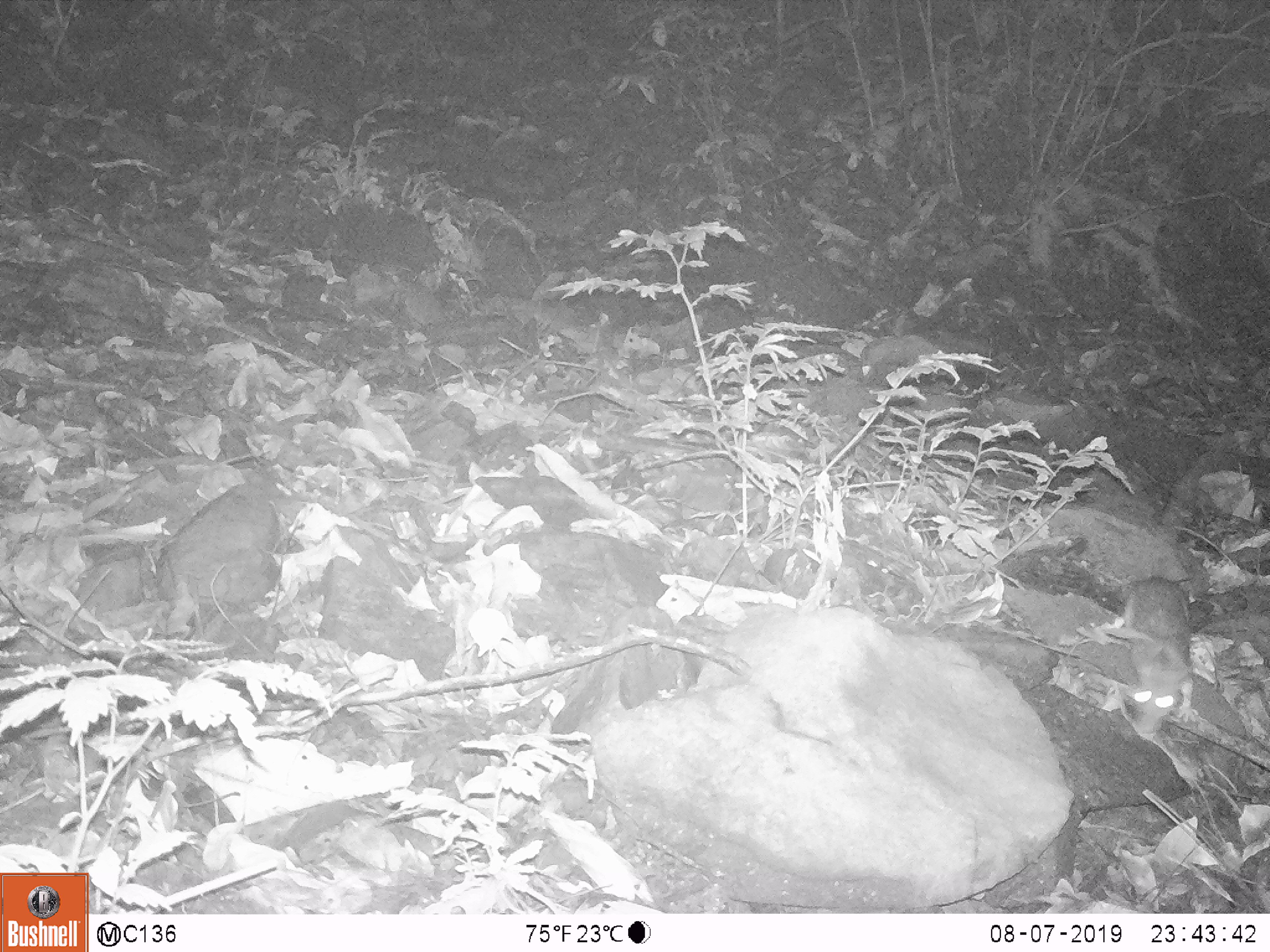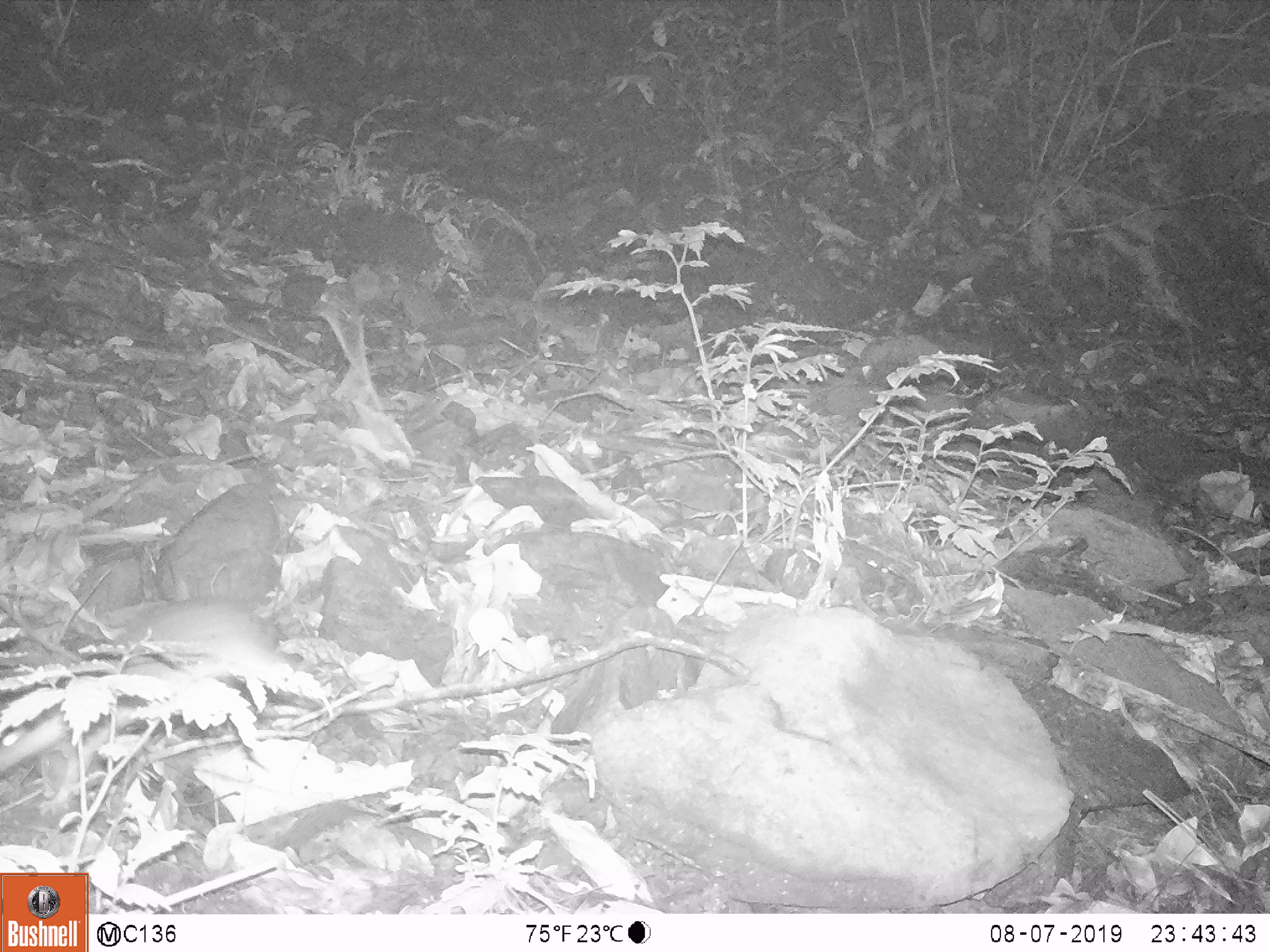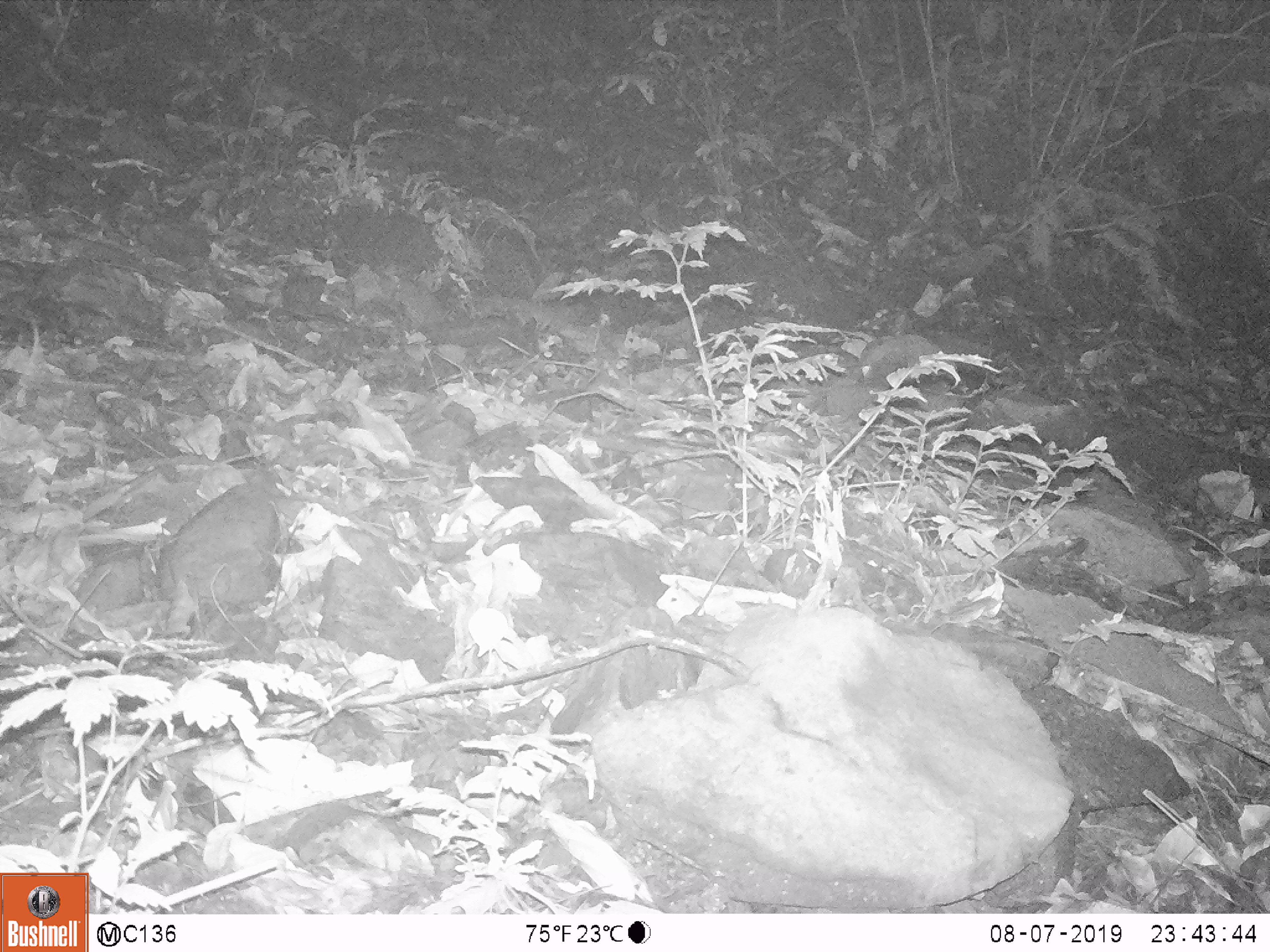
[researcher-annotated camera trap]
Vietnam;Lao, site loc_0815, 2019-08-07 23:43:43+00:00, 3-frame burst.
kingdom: Animalia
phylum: Chordata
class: Mammalia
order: Rodentia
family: Muridae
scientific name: Muridae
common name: old-world mice and rats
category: unidentified murid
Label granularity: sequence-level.